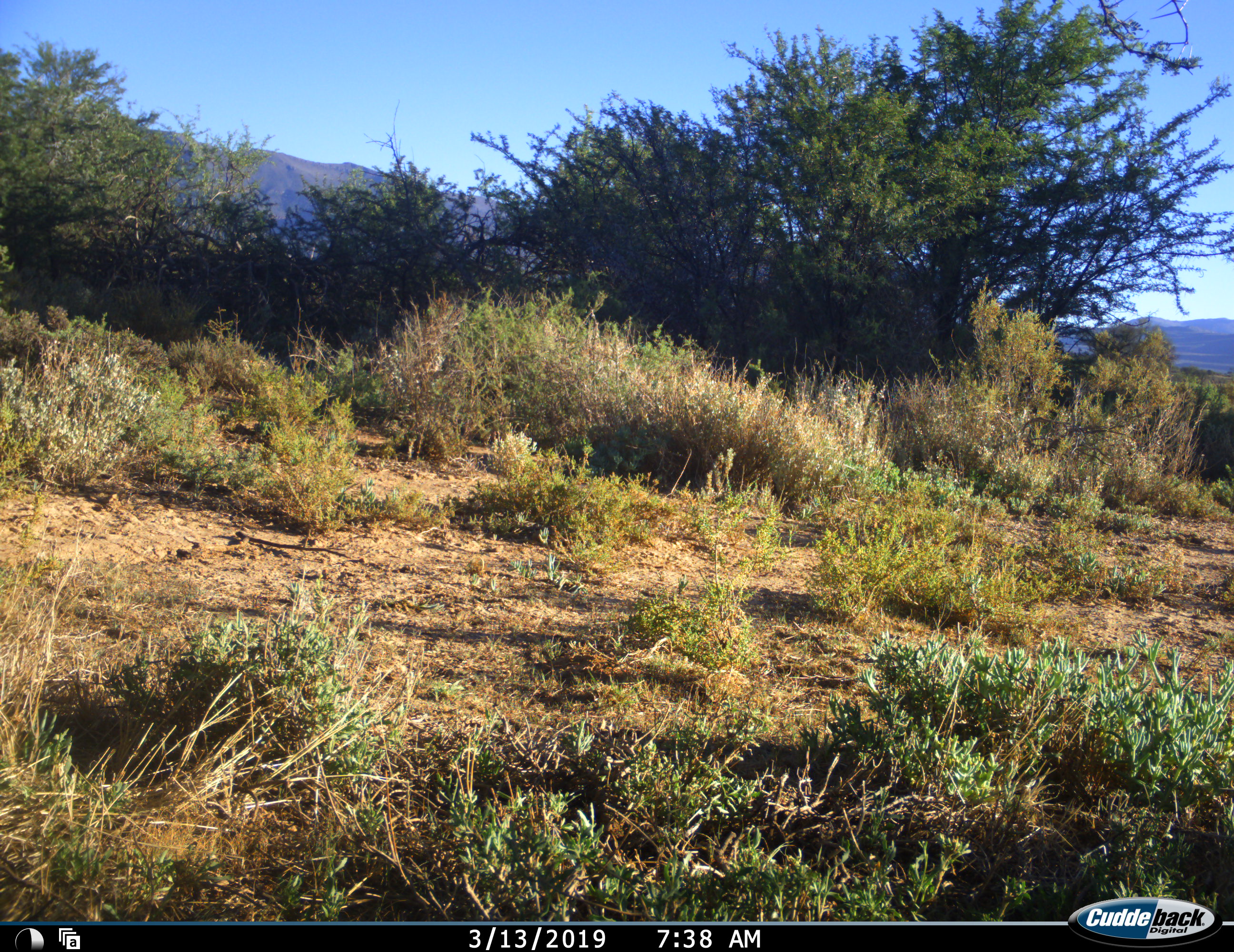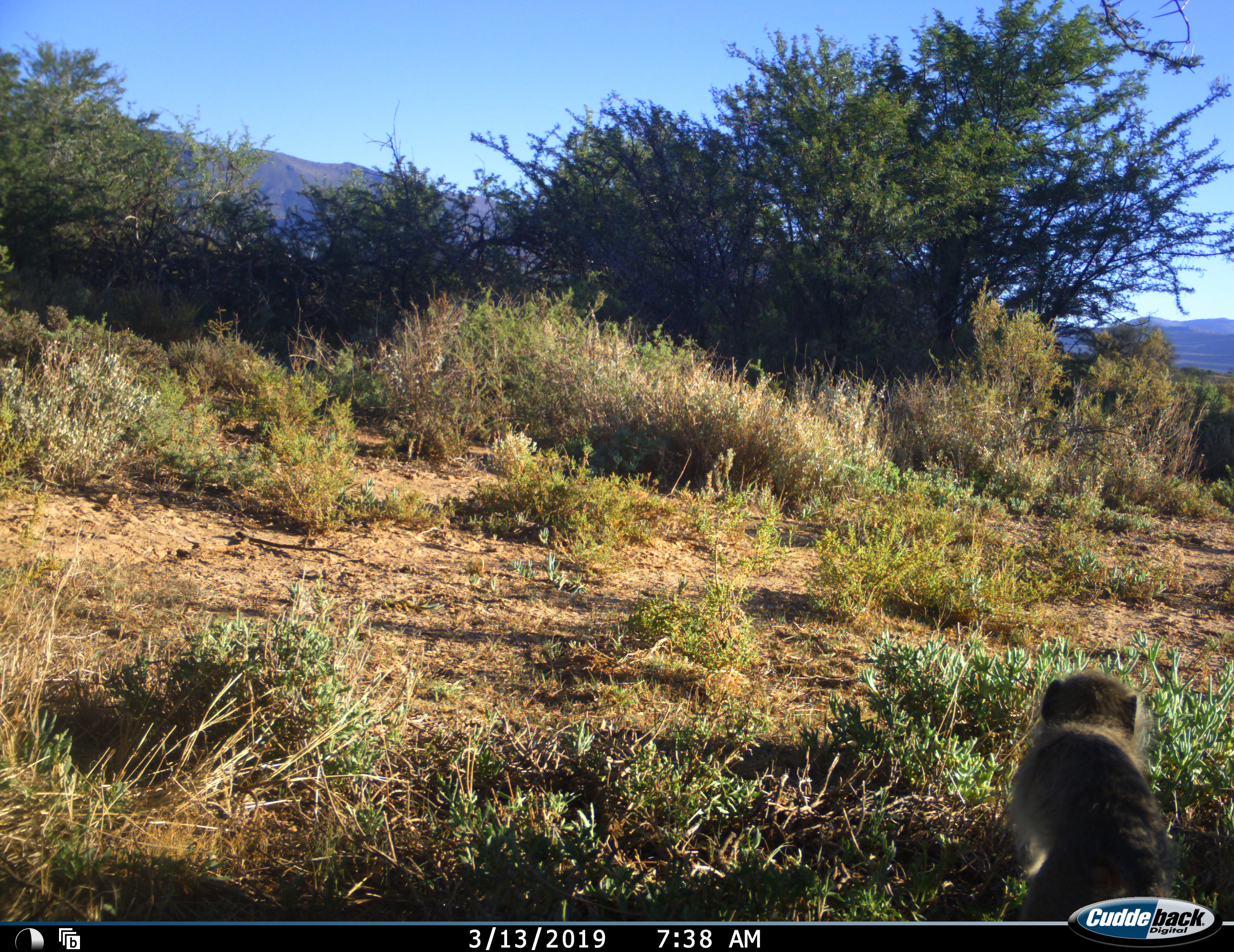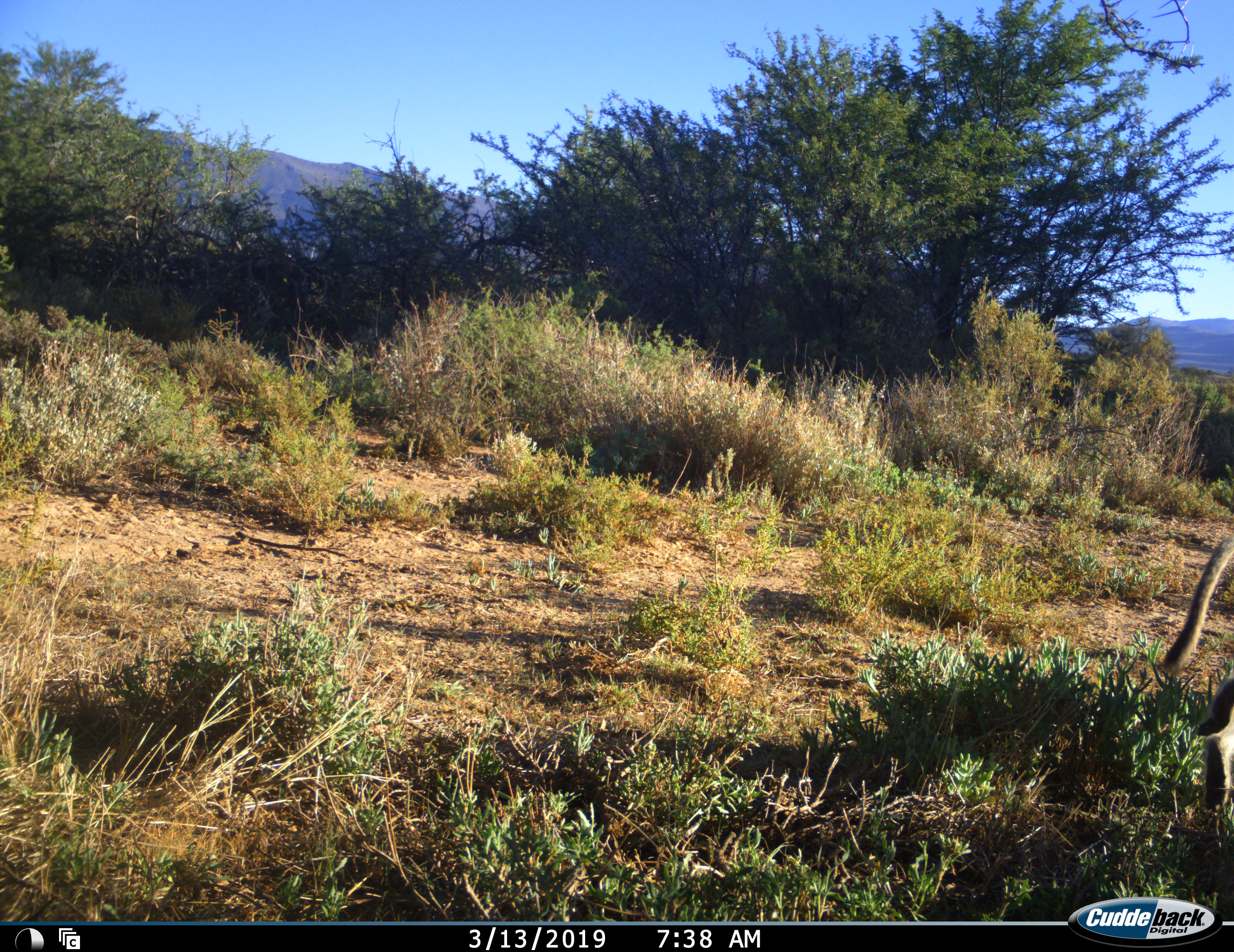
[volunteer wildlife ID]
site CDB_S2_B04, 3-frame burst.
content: unidentified animal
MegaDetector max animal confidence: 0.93